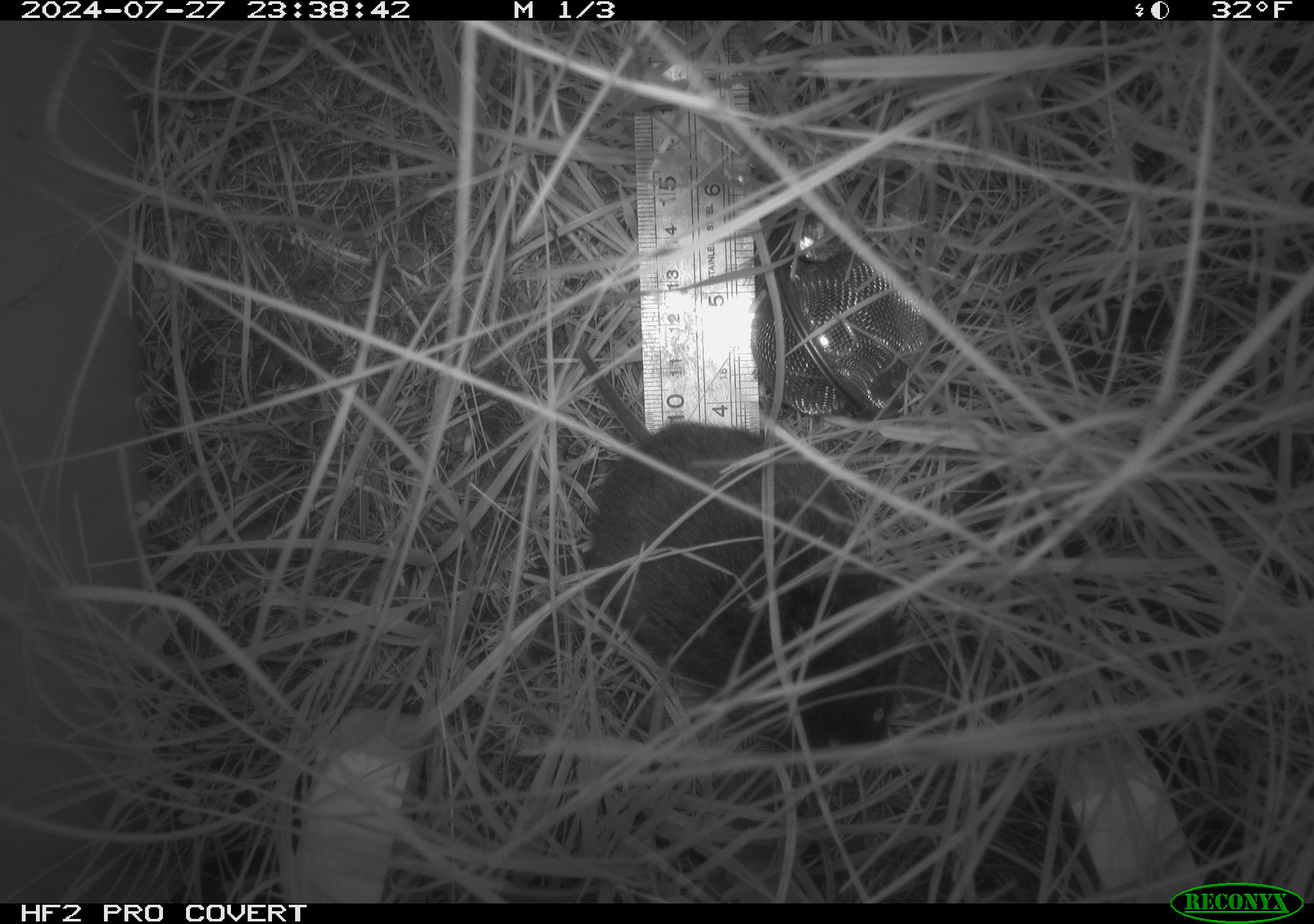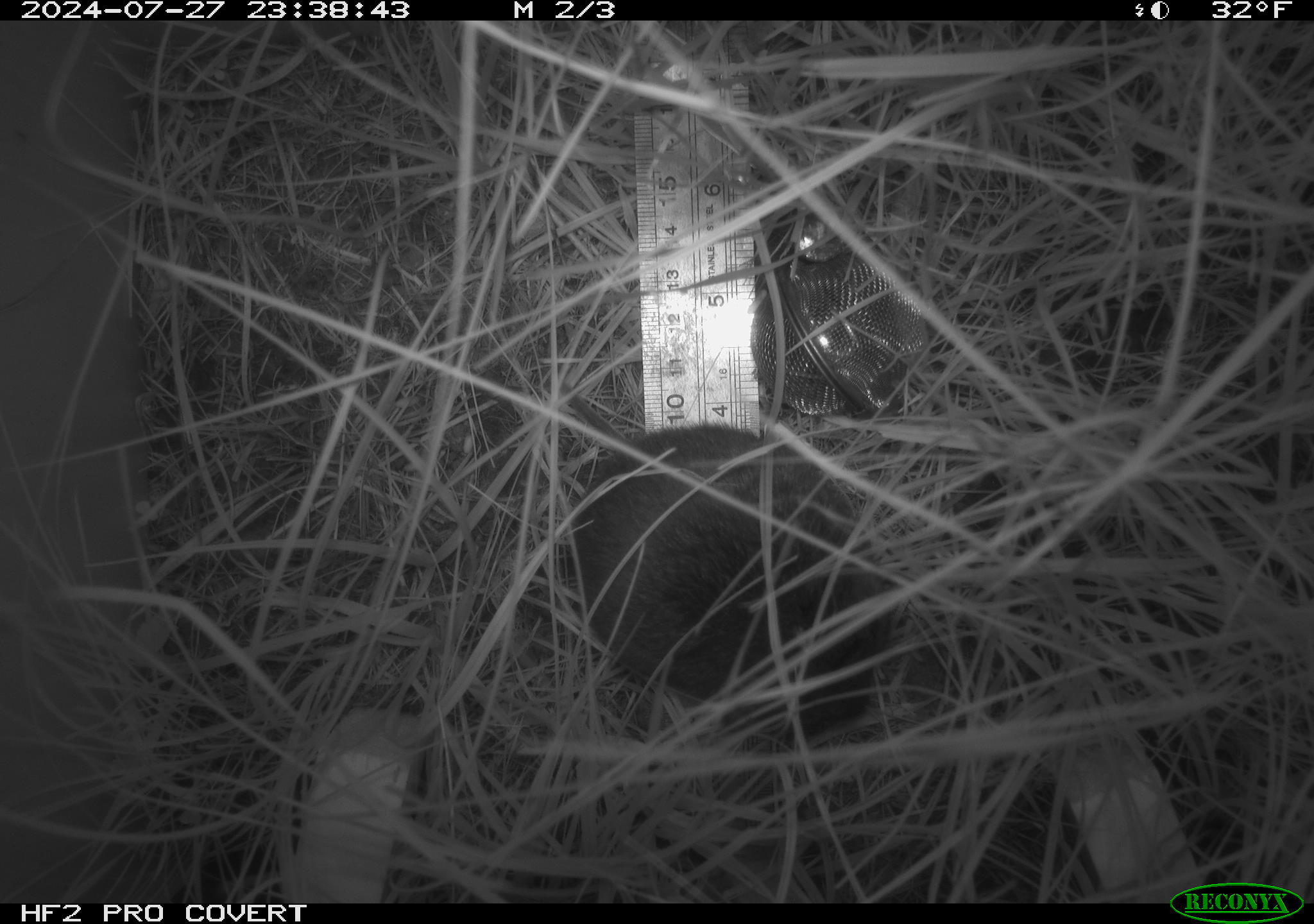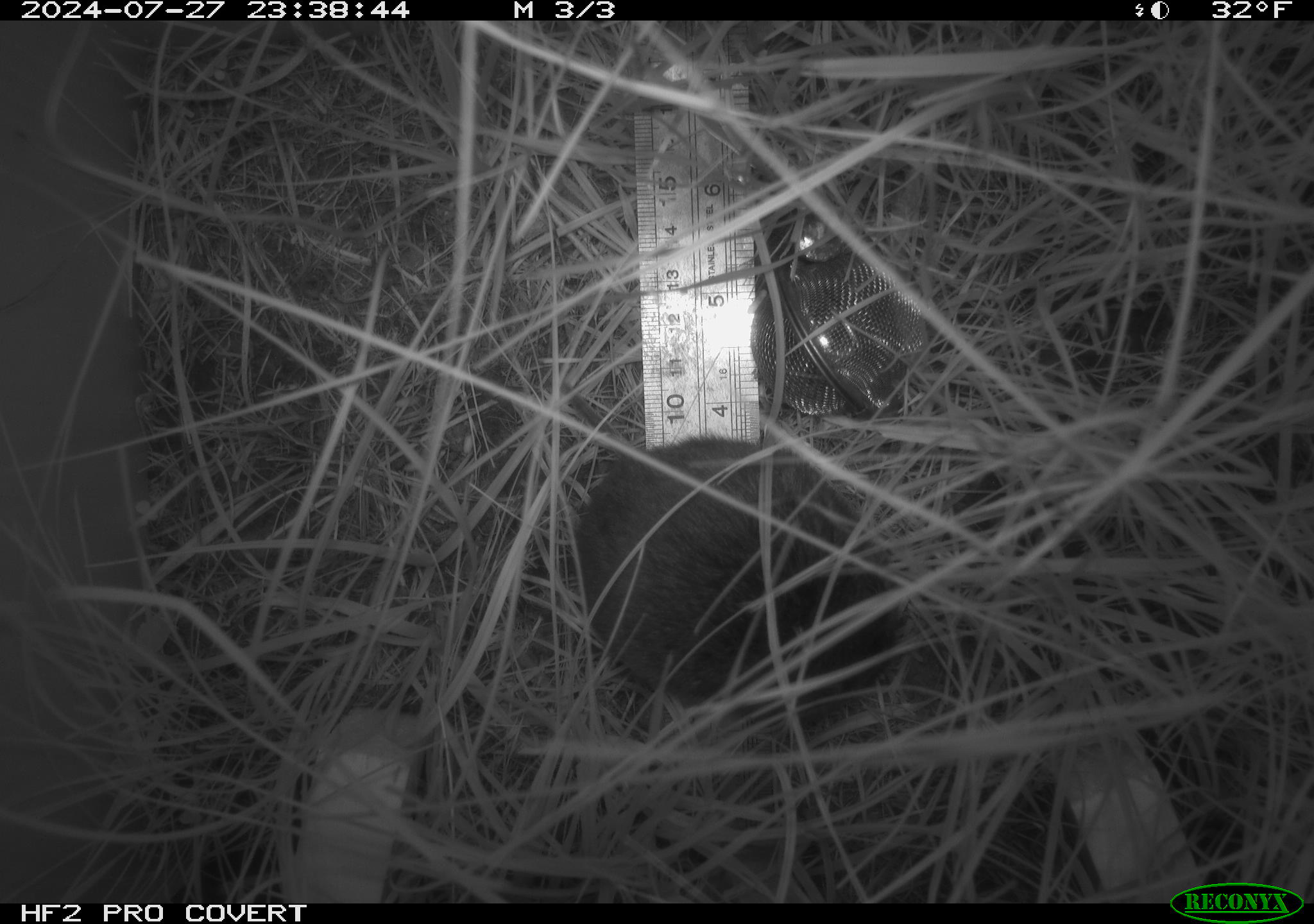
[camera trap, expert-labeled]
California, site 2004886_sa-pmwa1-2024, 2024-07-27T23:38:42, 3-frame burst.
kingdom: Animalia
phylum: Chordata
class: Mammalia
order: Rodentia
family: Cricetidae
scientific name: Arvicolinae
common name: voles, lemmings, and muskrats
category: arvicolinae subfamily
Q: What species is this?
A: Arvicolinae subfamily (voles, lemmings, and muskrats) (Arvicolinae).